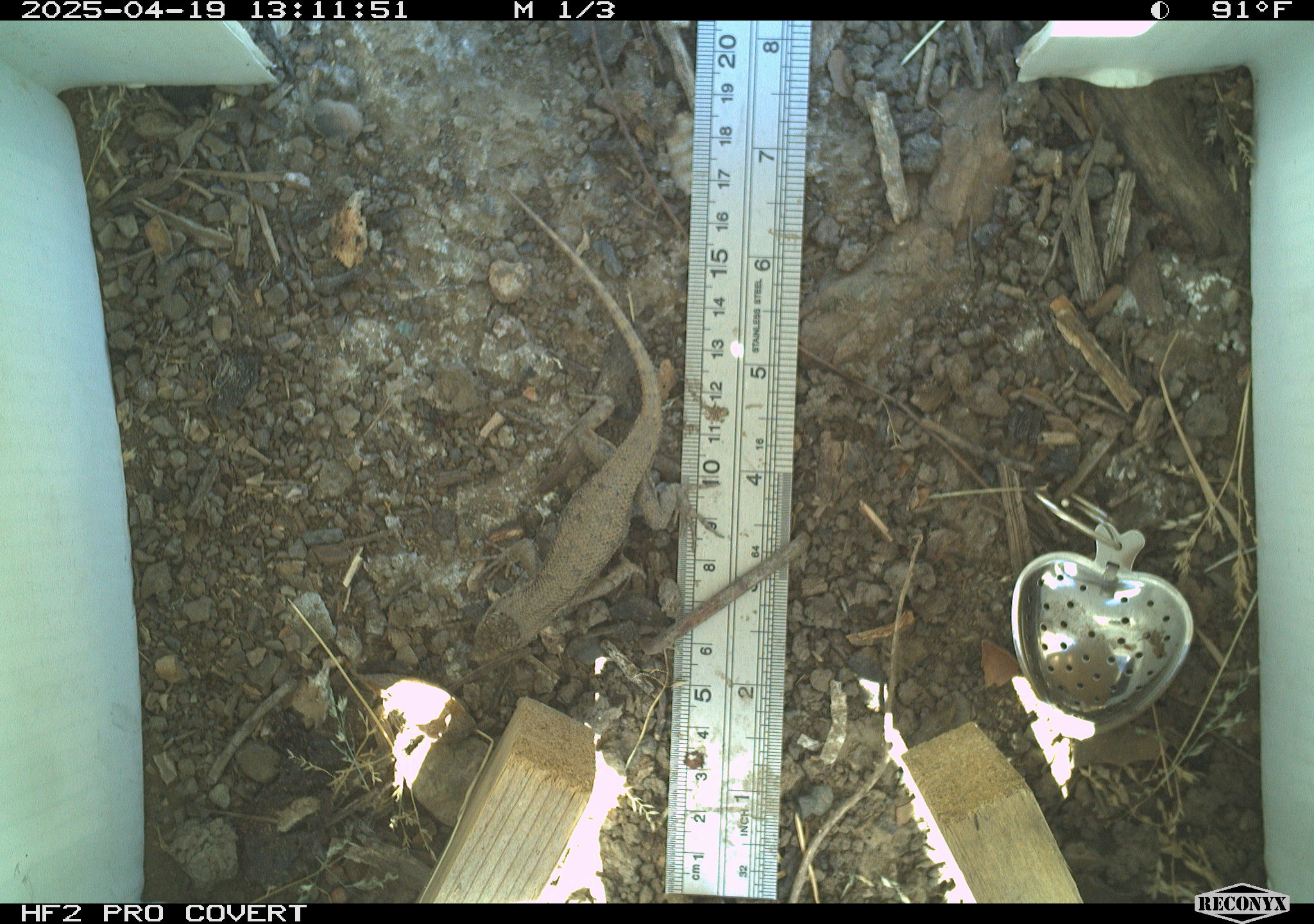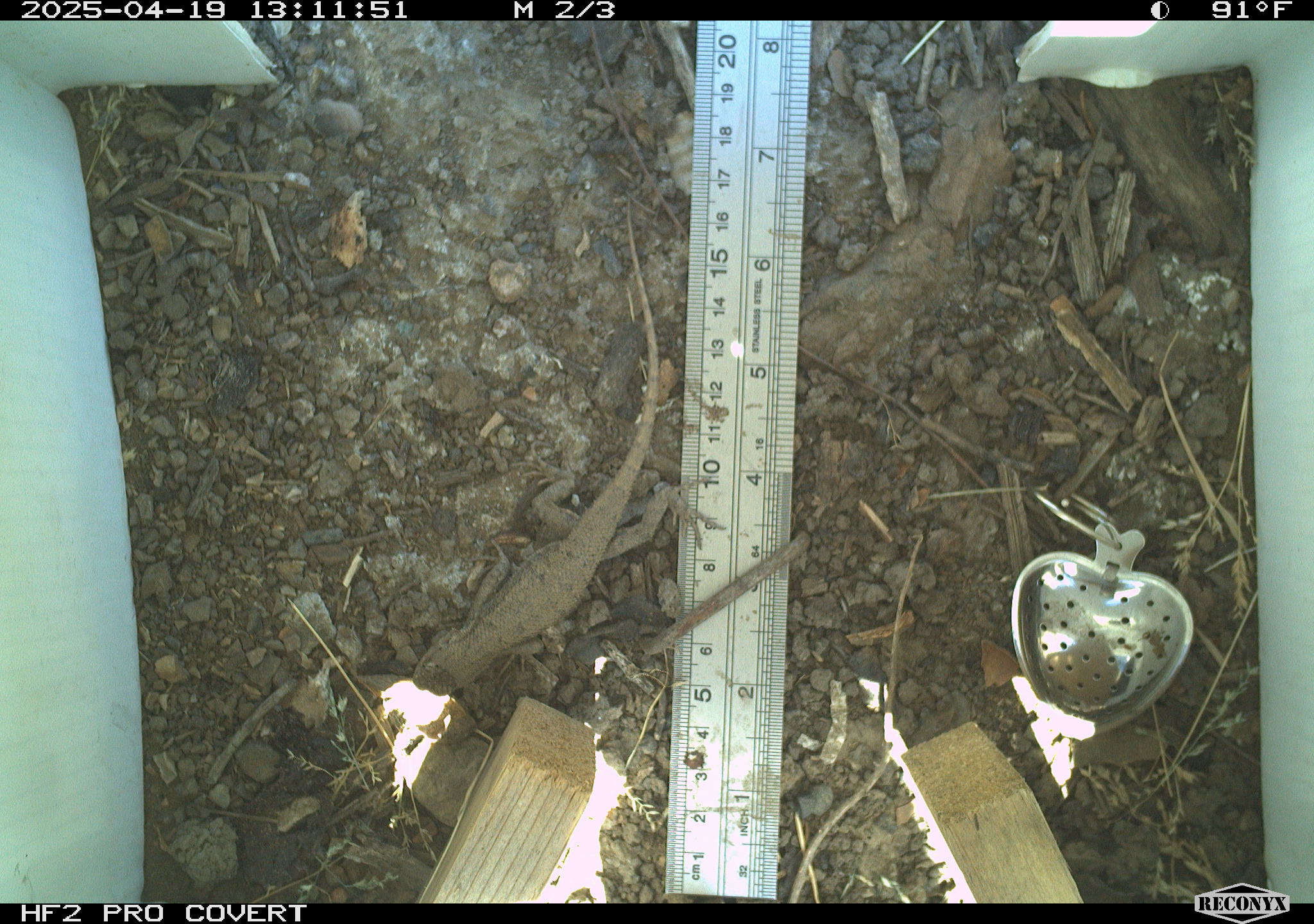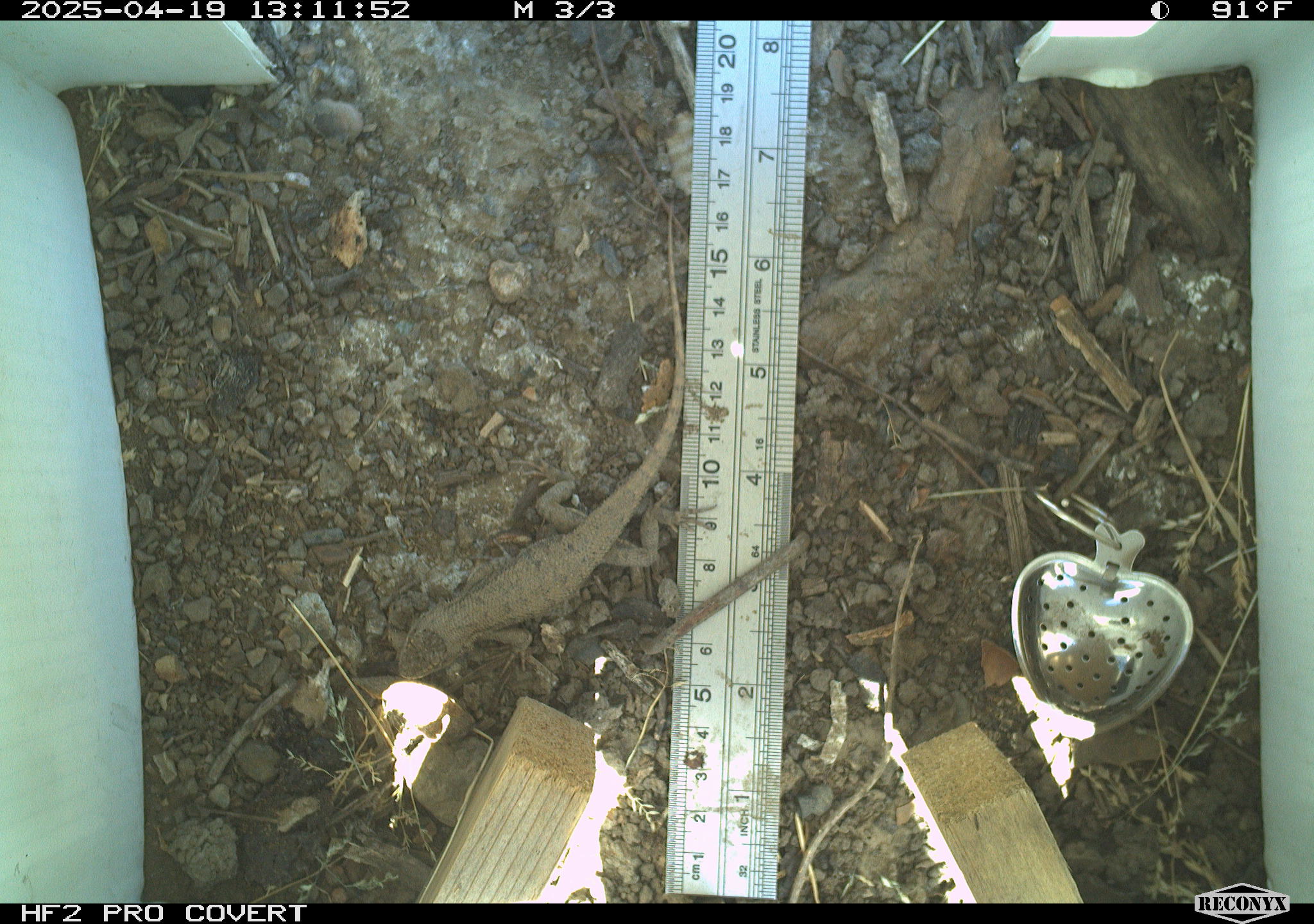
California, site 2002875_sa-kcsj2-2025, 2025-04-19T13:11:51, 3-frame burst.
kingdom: Animalia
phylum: Chordata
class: Reptilia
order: Squamata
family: Phrynosomatidae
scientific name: Phrynosomatidae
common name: north american spiny lizards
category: sceloporus/uta species